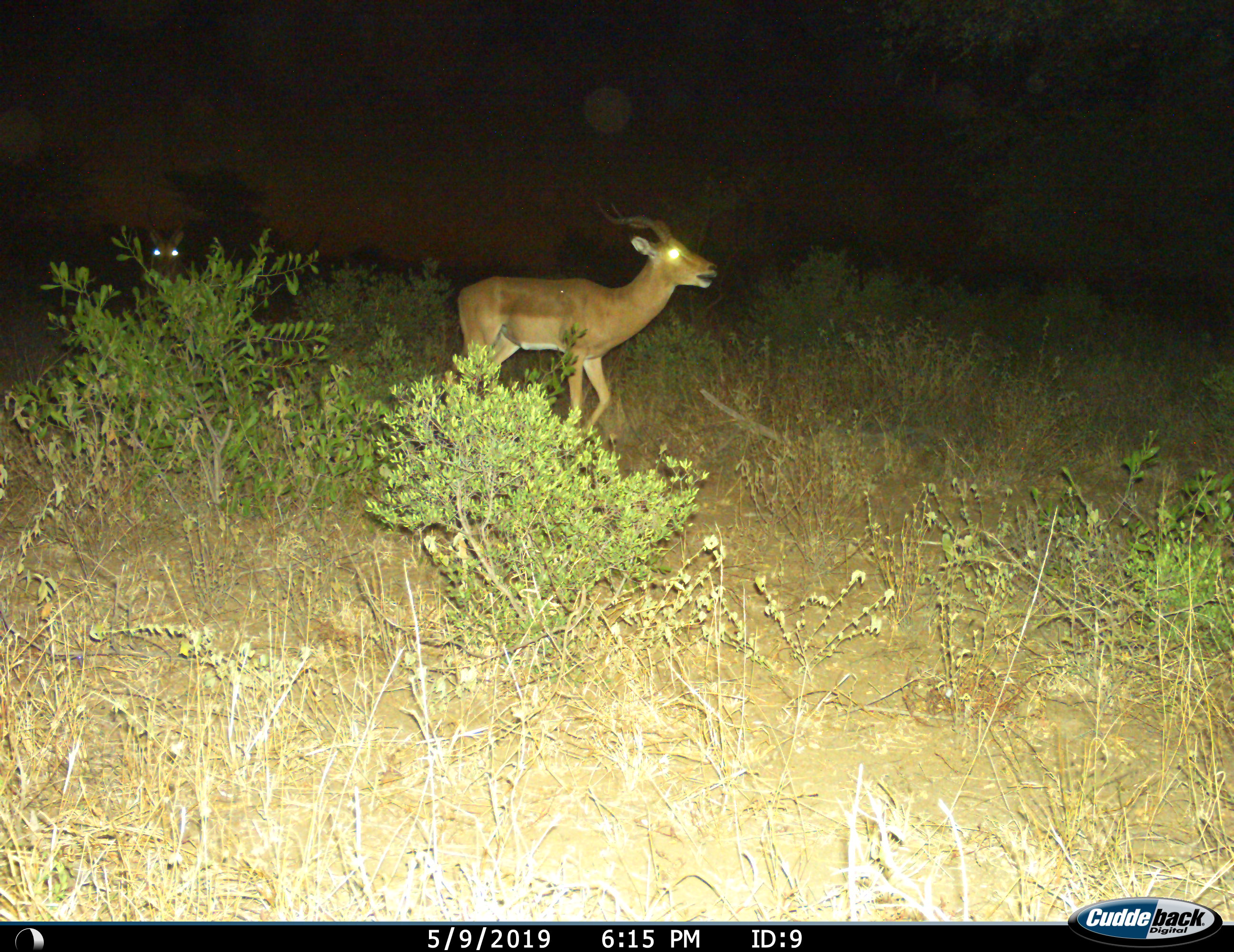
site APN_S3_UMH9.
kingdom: Animalia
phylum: Chordata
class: Mammalia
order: Artiodactyla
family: Bovidae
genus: Aepyceros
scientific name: Aepyceros melampus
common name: impala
Impala (Aepyceros melampus), count 2. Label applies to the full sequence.